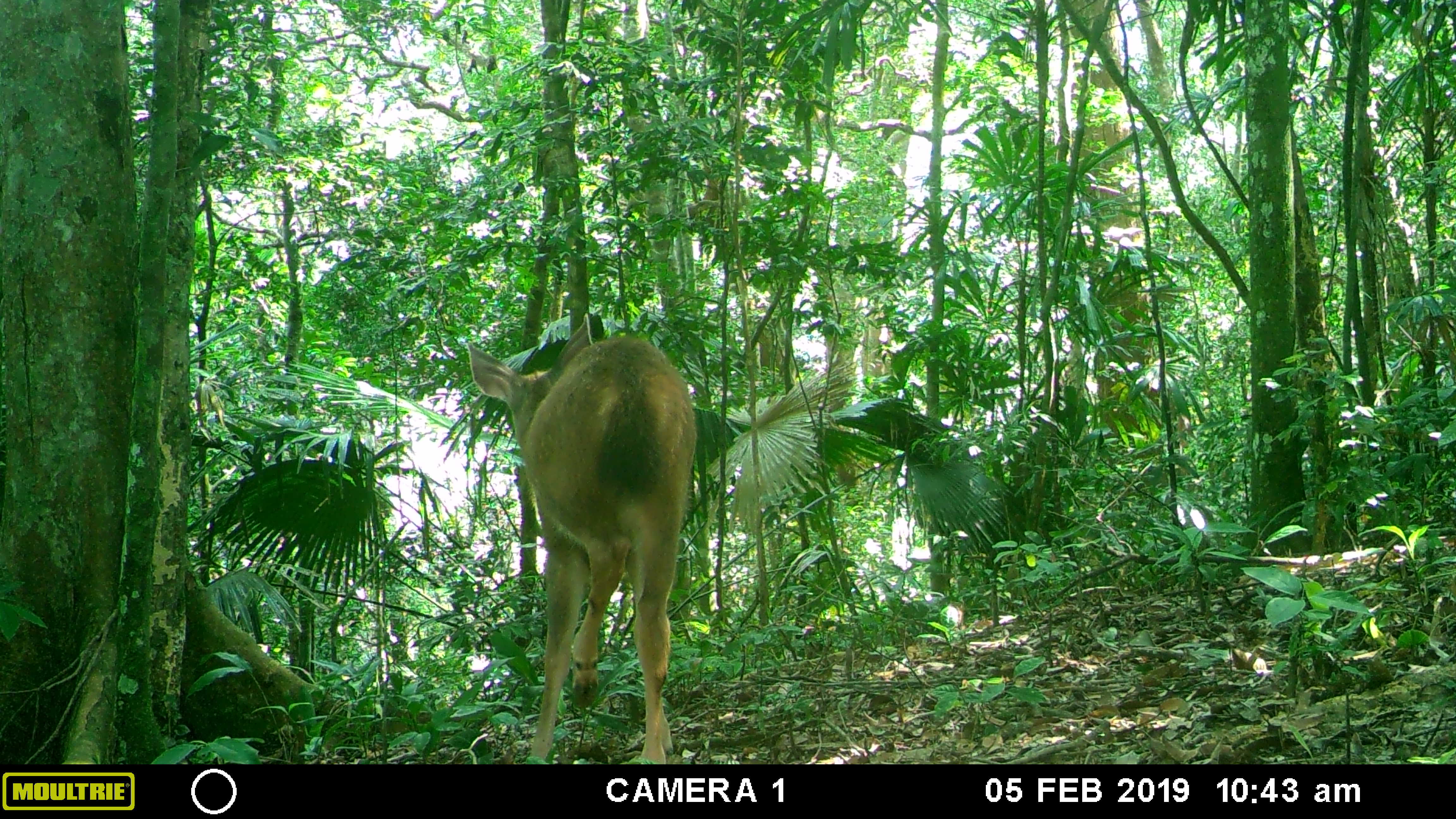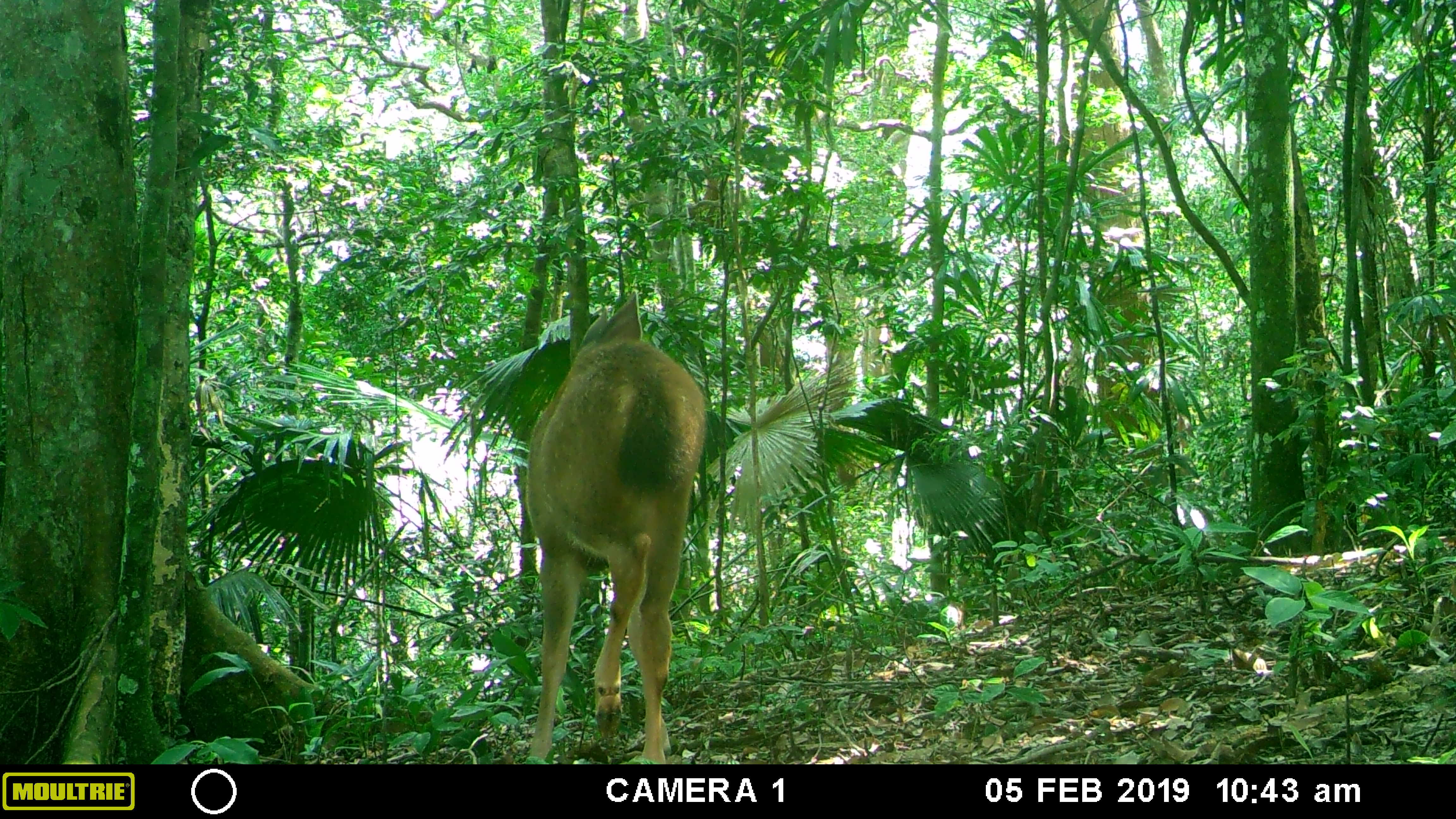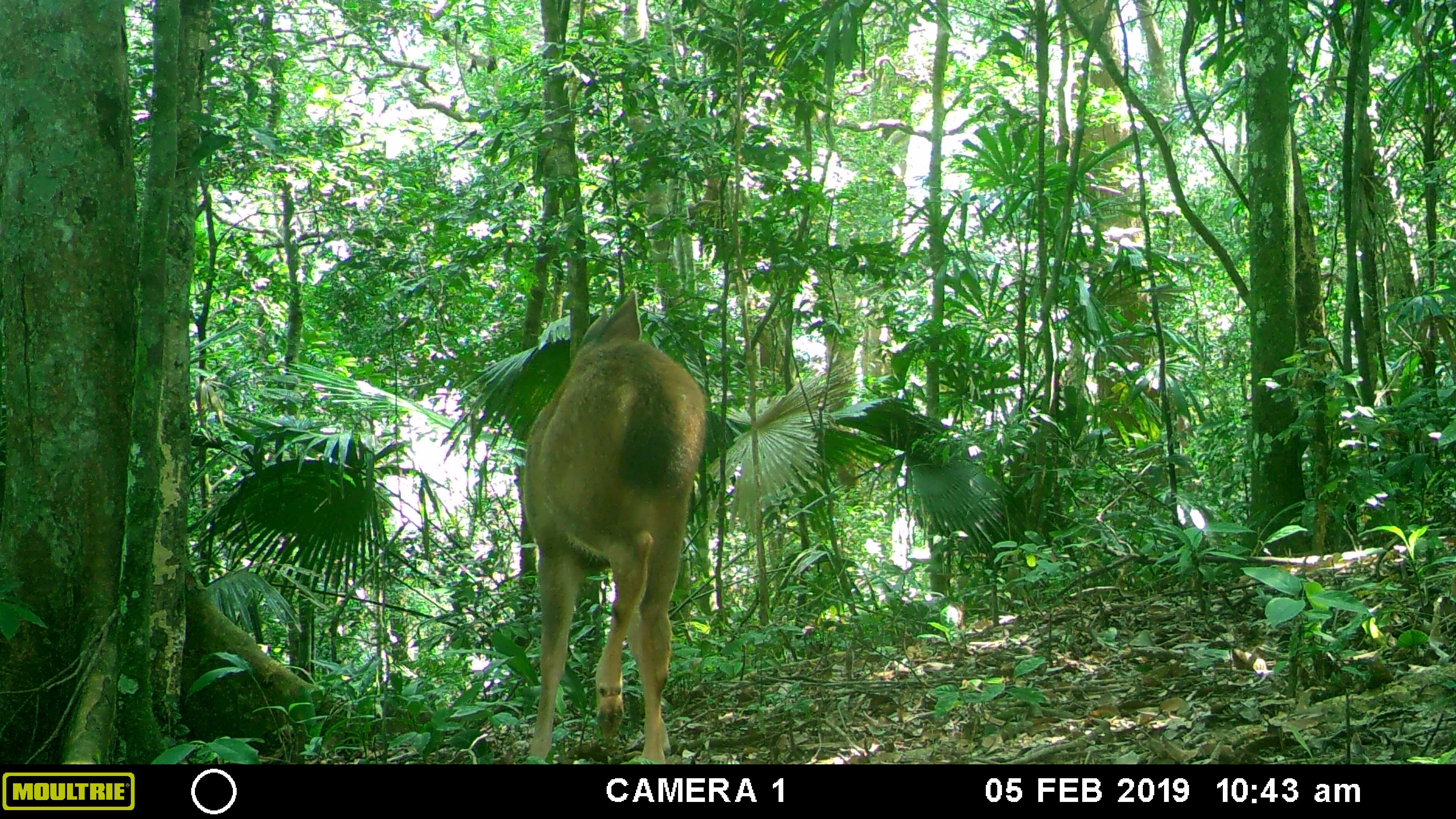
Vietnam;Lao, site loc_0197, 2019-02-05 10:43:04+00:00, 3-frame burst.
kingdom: Animalia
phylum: Chordata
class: Mammalia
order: Artiodactyla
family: Cervidae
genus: Rusa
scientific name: Rusa unicolor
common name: sambar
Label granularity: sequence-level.